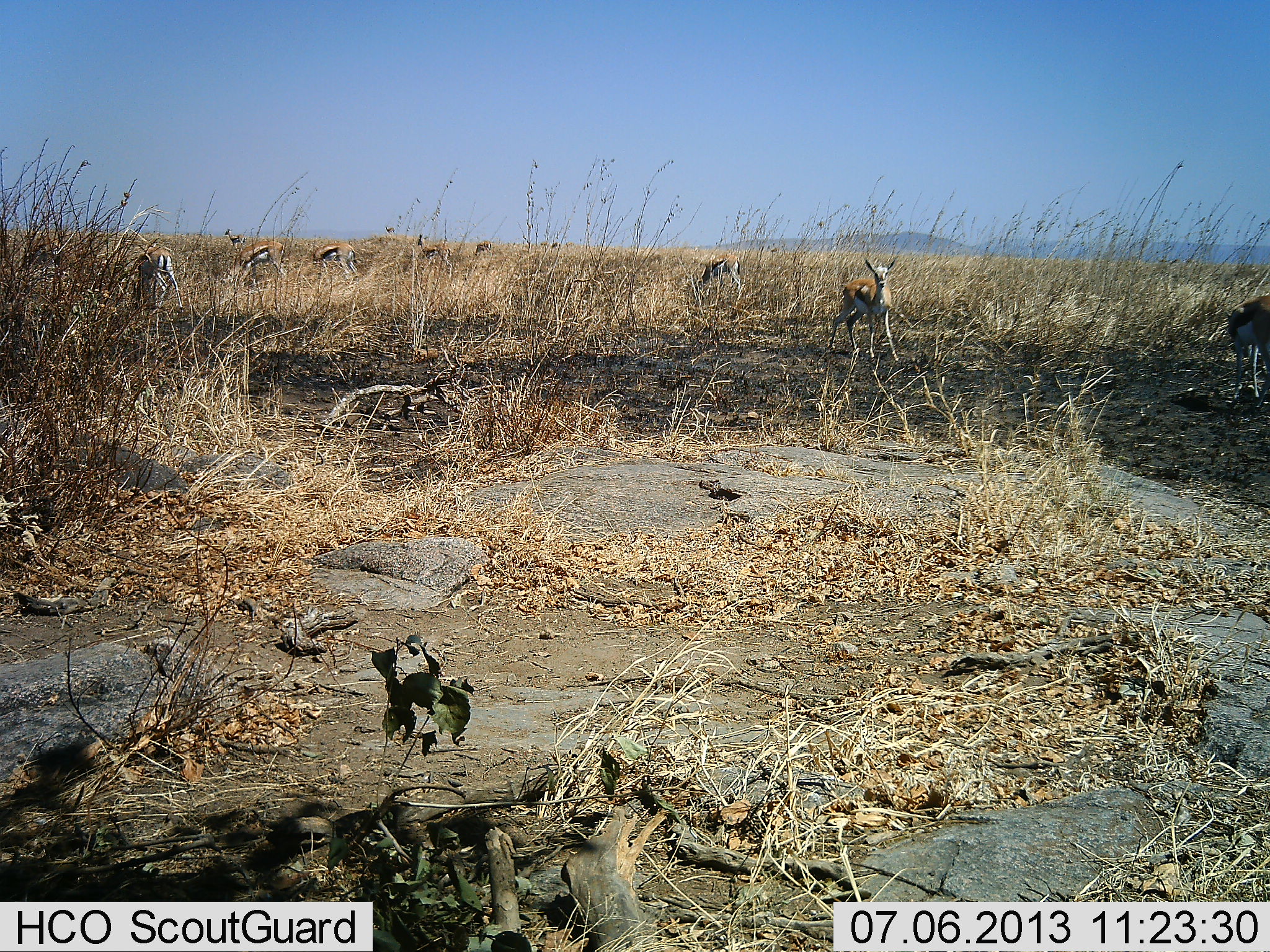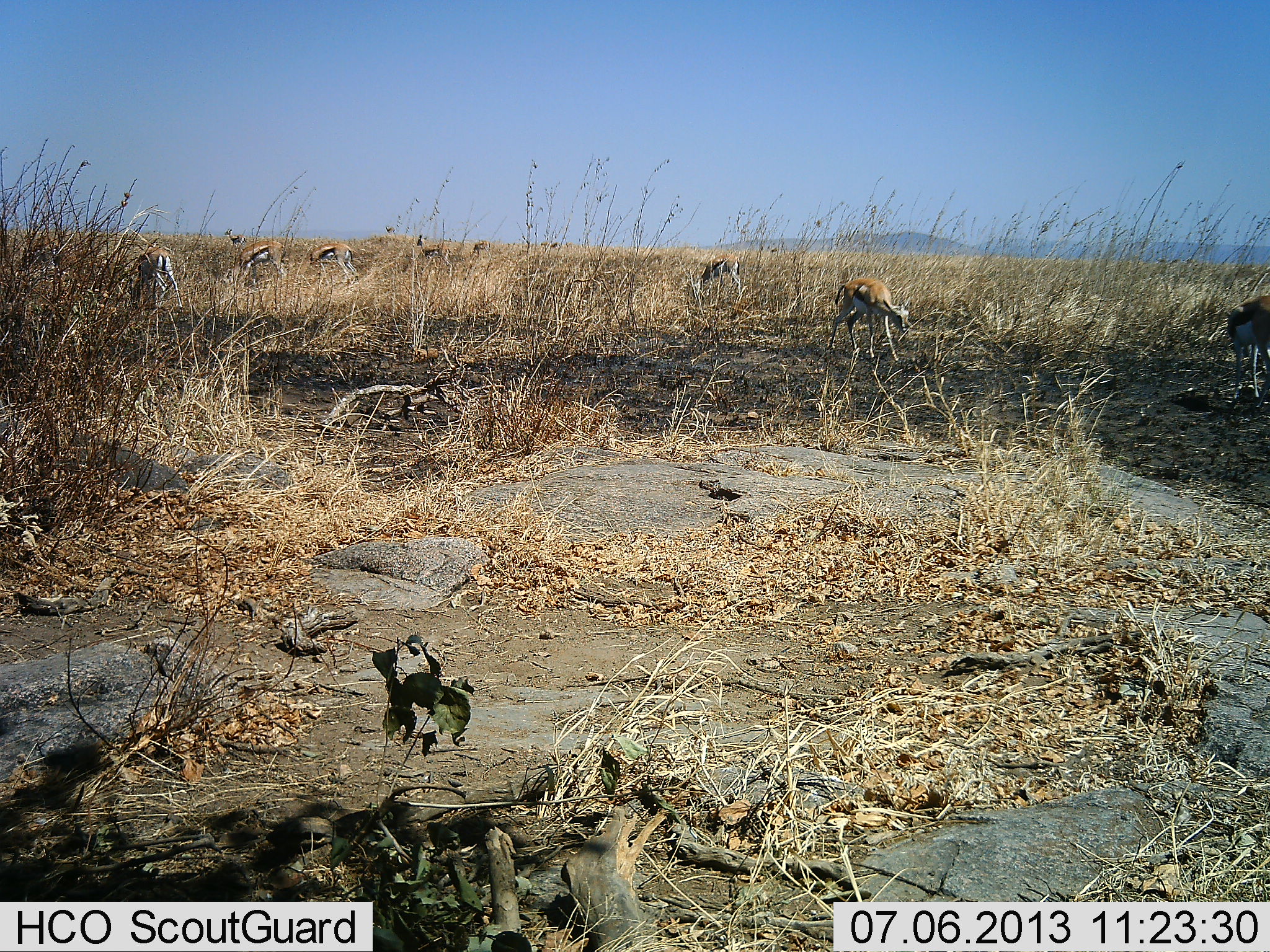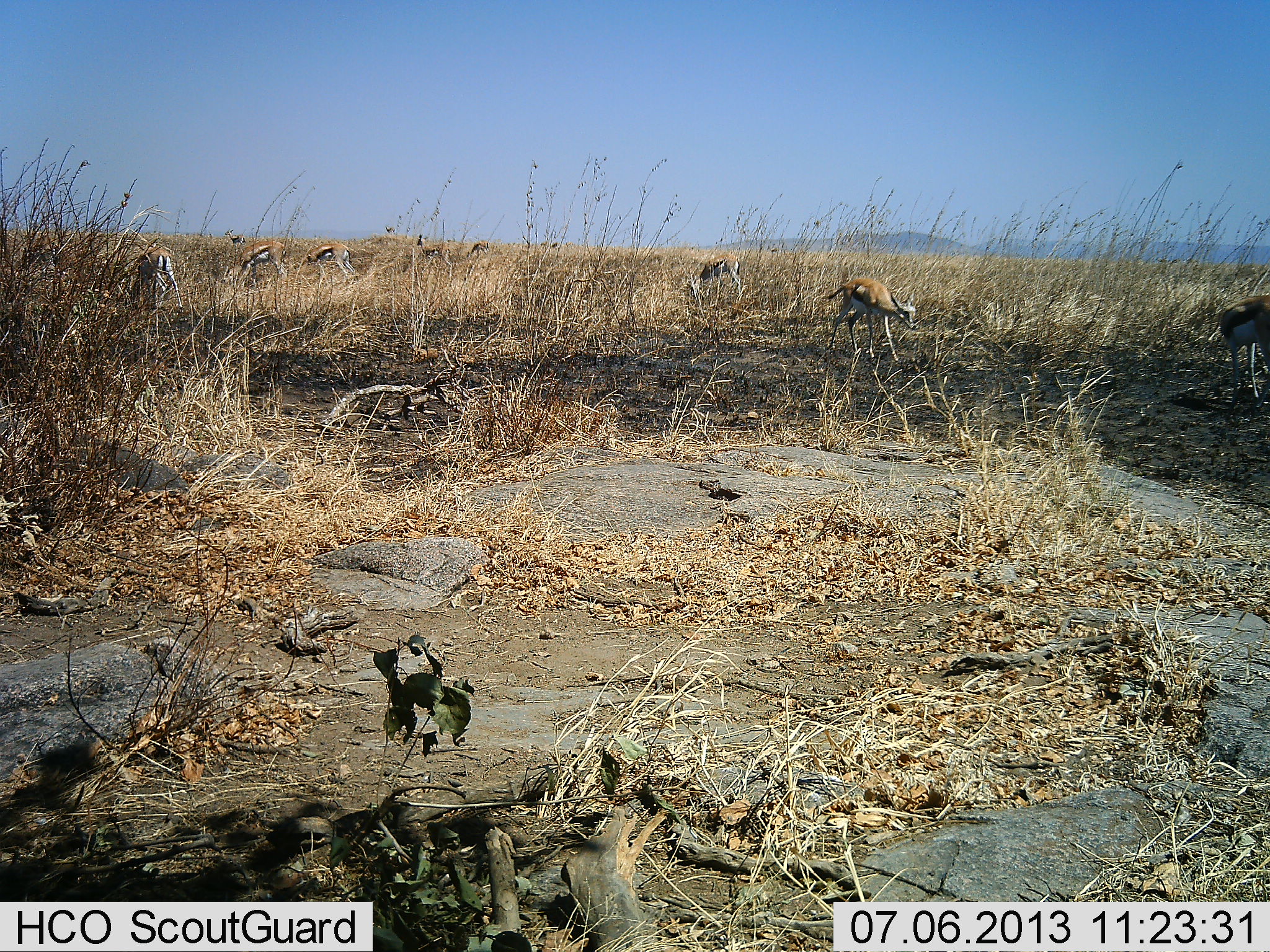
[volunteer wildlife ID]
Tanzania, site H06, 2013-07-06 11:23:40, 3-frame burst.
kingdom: Animalia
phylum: Chordata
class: Mammalia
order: Artiodactyla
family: Bovidae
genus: Eudorcas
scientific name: Eudorcas thomsonii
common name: thomson's gazelle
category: gazellethomsons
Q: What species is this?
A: Gazellethomsons (thomson's gazelle) (Eudorcas thomsonii).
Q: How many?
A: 8.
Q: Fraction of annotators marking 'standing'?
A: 37%.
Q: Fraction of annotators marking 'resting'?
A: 7%.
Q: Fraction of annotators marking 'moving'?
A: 10%.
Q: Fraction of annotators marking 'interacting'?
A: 0%.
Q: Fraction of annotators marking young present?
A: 7%.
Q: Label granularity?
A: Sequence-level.